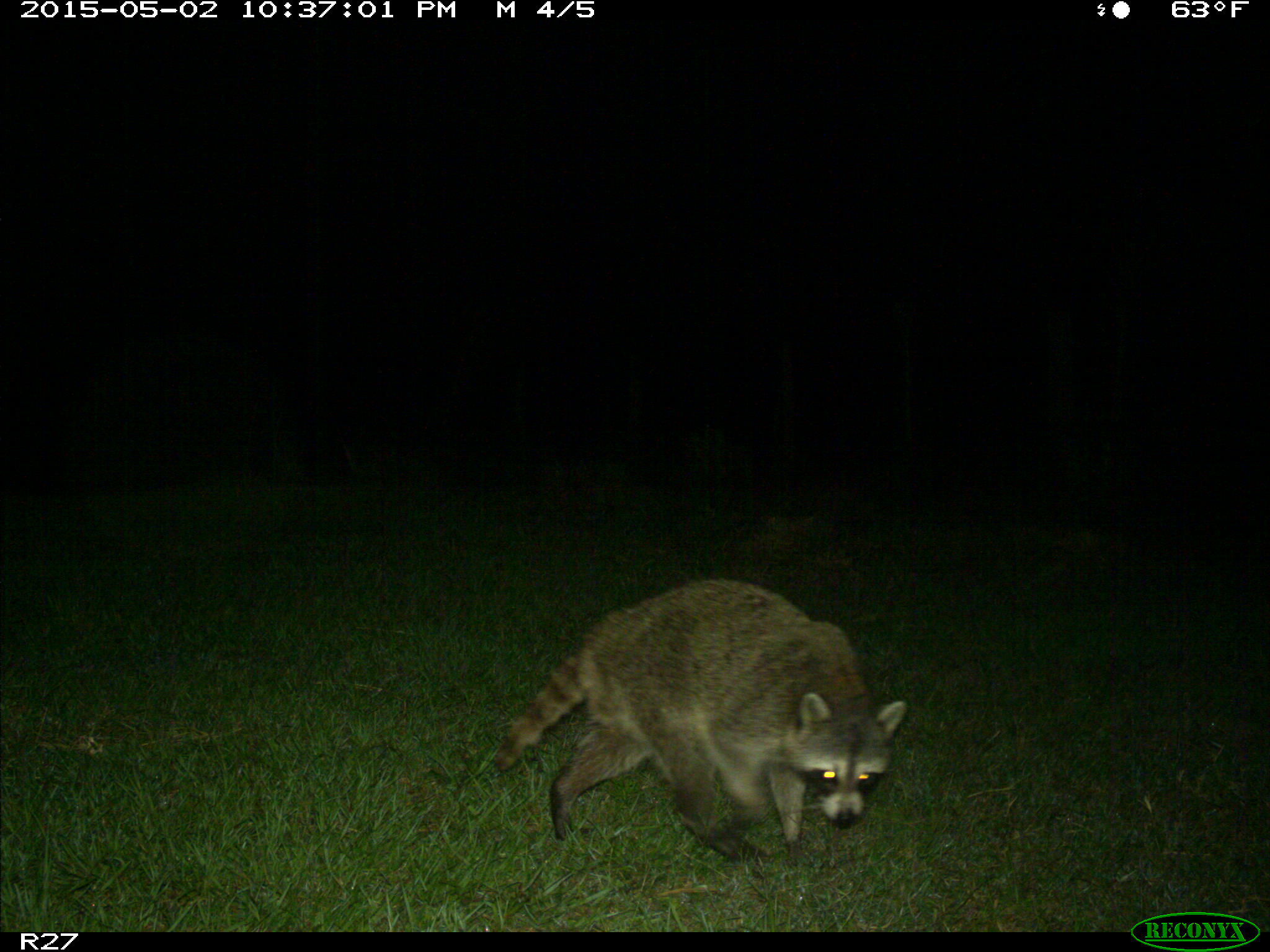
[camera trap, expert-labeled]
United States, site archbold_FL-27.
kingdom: Animalia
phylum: Chordata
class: Mammalia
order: Carnivora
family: Procyonidae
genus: Procyon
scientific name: Procyon lotor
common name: common raccoon